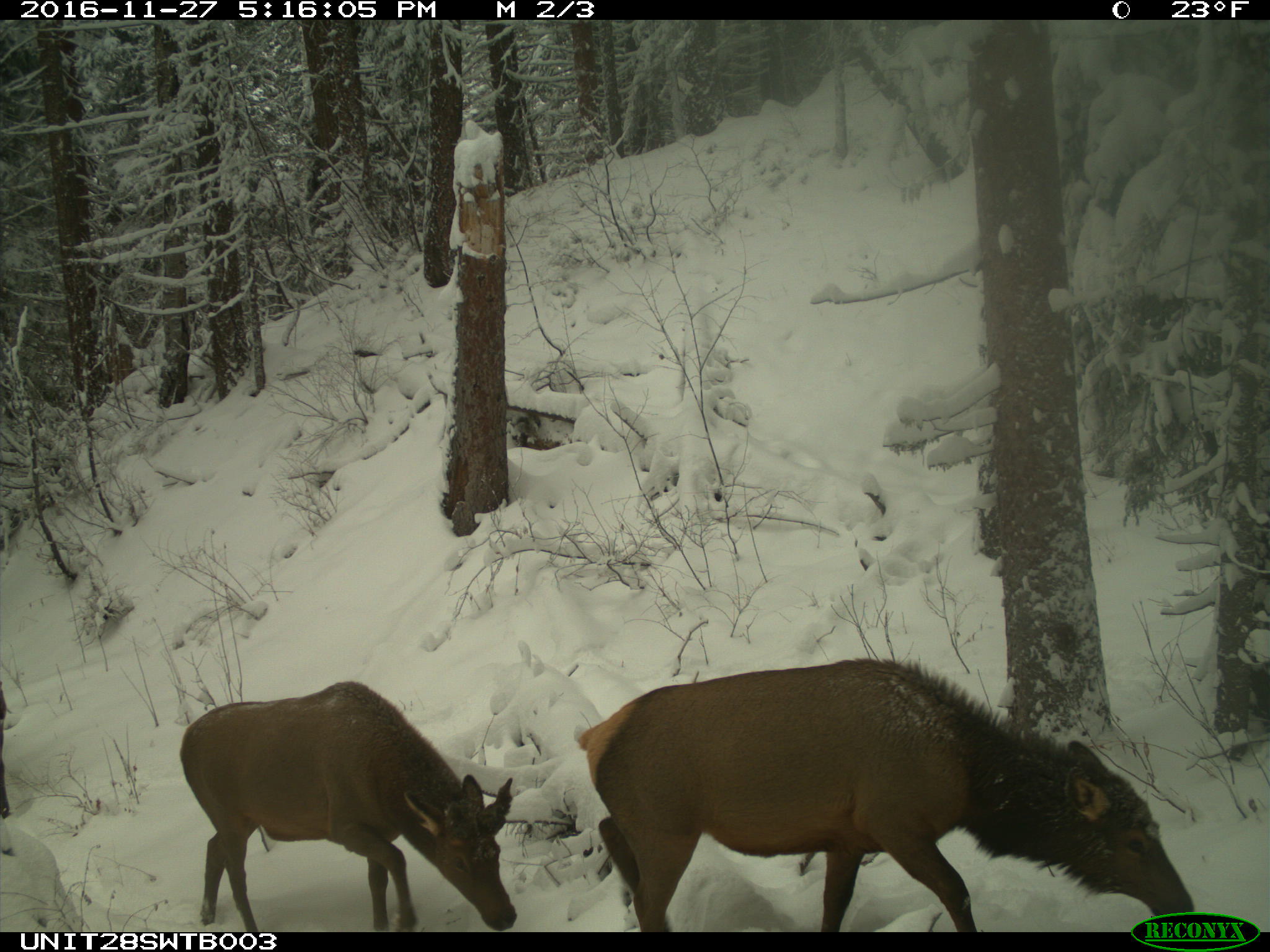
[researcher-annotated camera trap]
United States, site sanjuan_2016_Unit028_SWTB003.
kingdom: Animalia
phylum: Chordata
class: Mammalia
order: Artiodactyla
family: Cervidae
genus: Cervus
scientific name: Cervus elaphus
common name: red deer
Cervus elaphus (red deer).